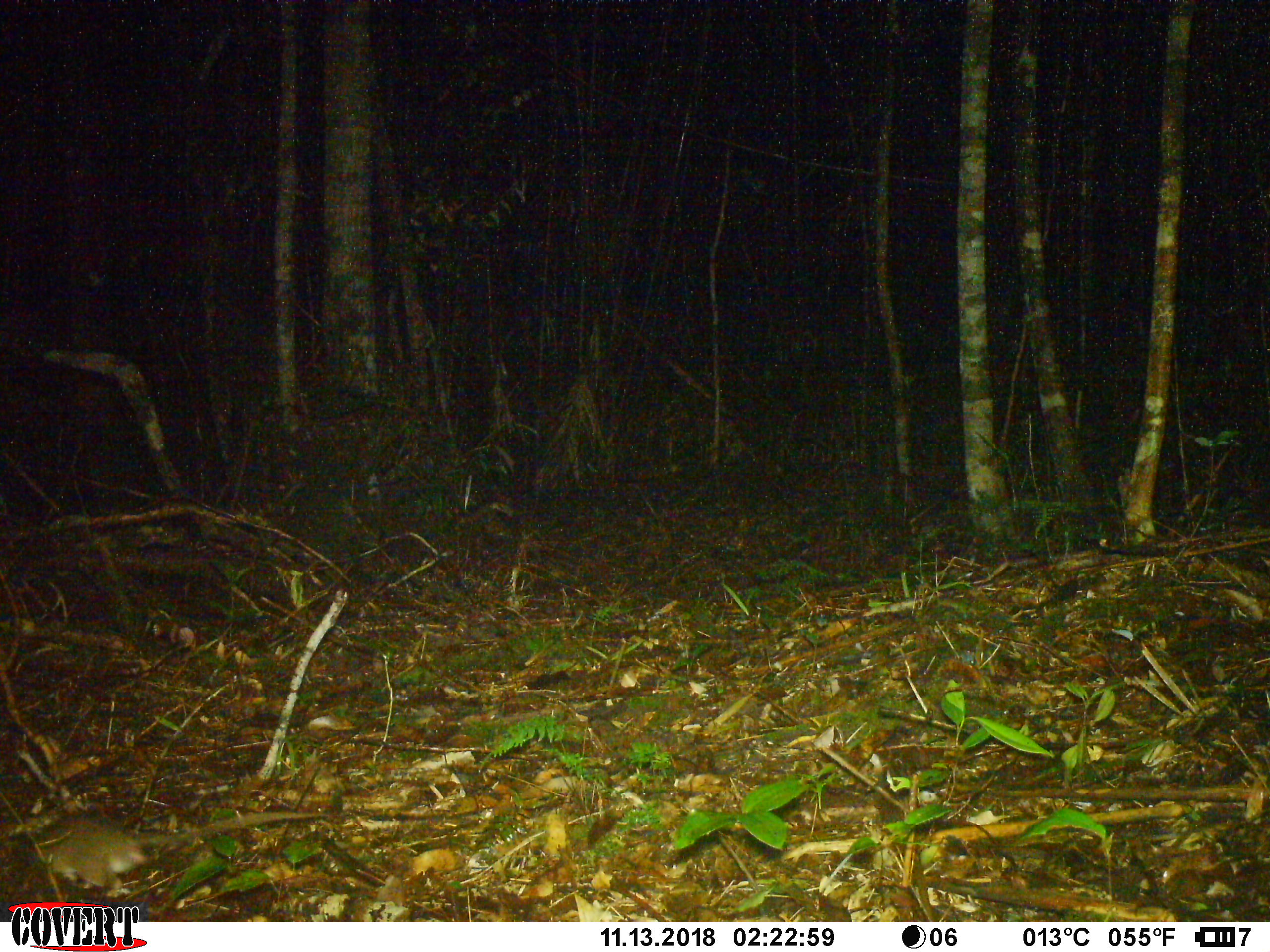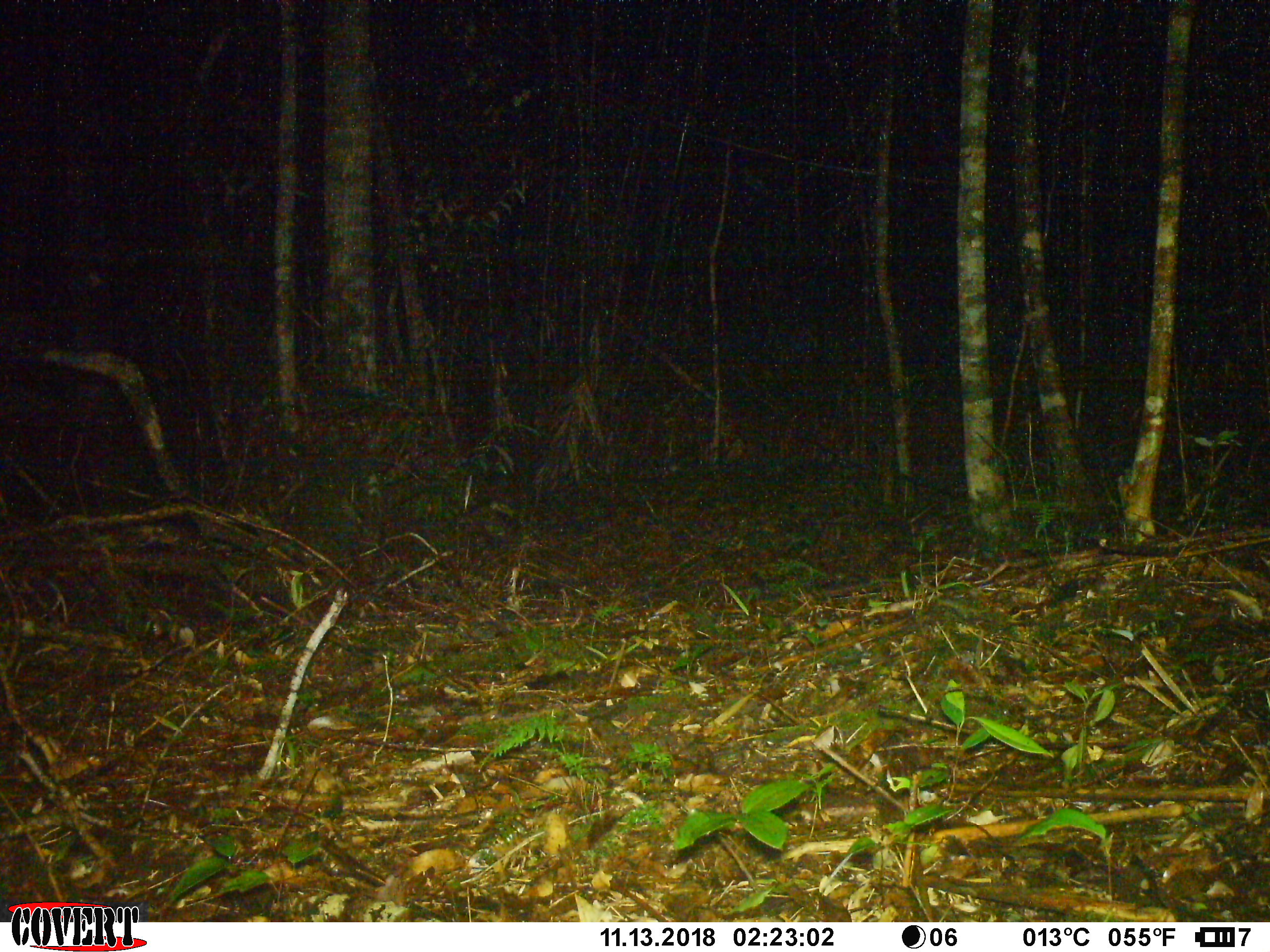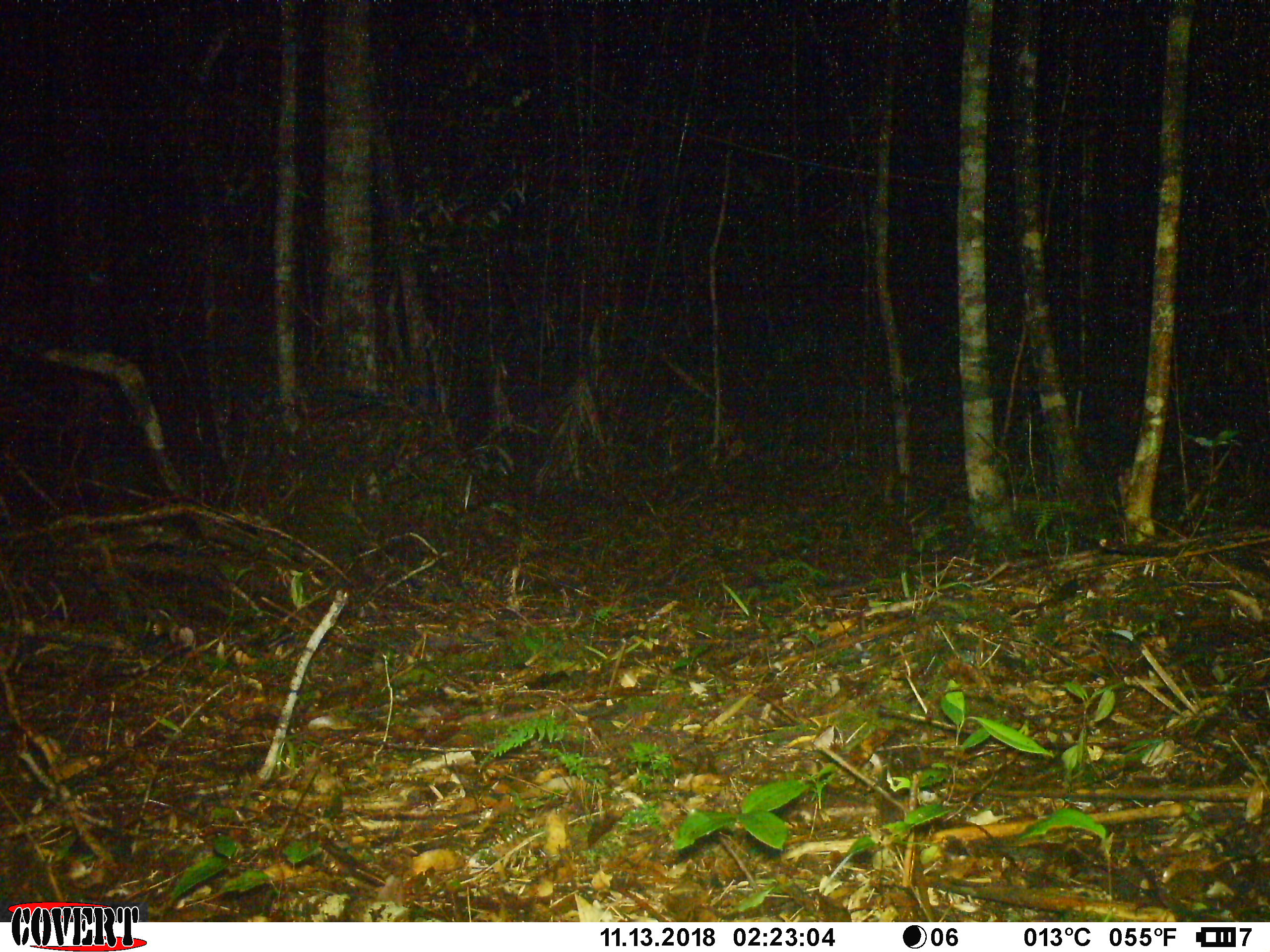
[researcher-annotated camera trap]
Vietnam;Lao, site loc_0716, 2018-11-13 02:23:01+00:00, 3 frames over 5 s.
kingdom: Animalia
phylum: Chordata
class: Mammalia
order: Rodentia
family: Muridae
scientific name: Muridae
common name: old-world mice and rats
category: unidentified murid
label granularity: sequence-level